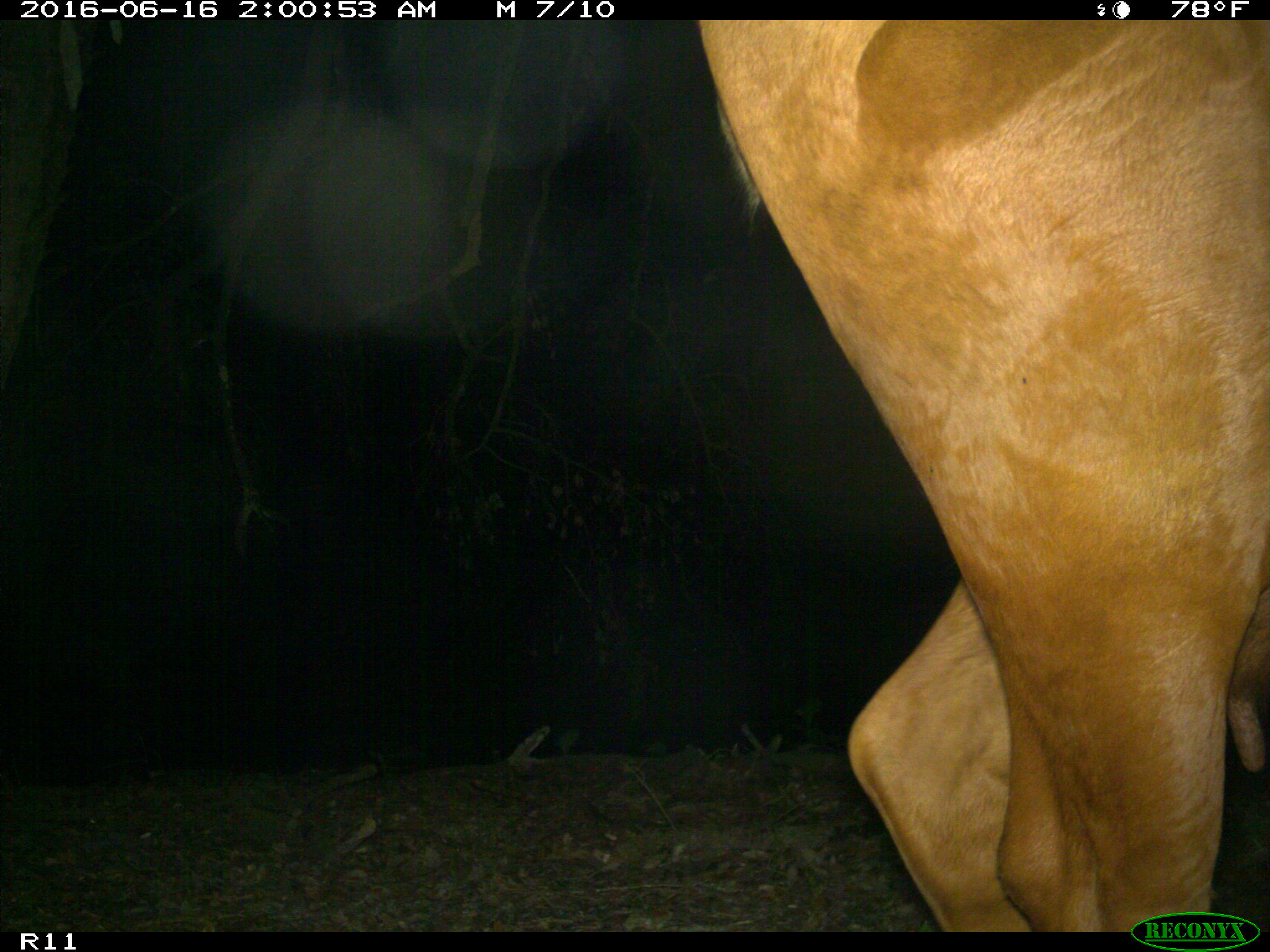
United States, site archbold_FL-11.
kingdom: Animalia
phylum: Chordata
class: Mammalia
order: Artiodactyla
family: Bovidae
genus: Bos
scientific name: Bos taurus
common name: domestic cow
Bos taurus (domestic cow).